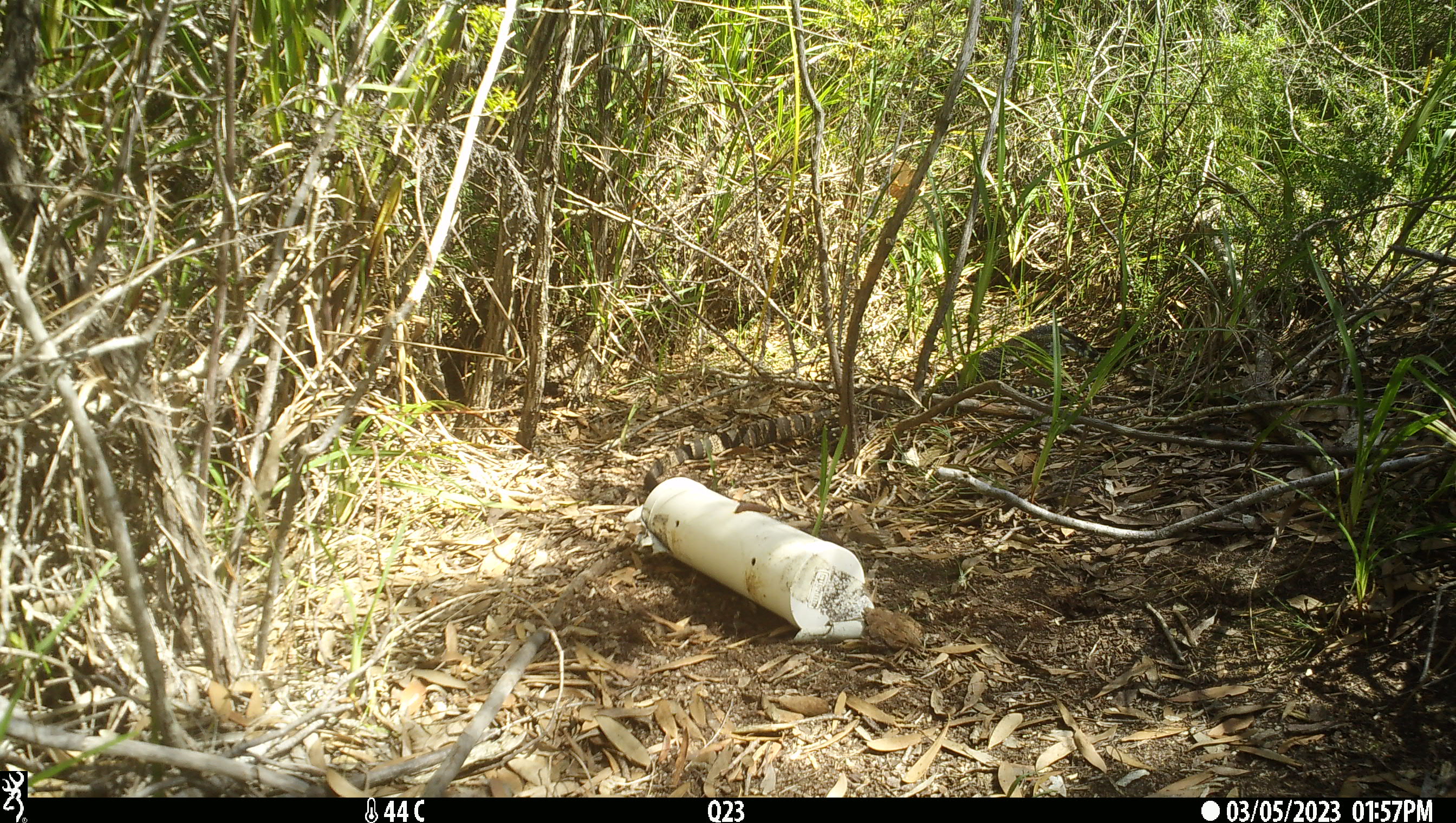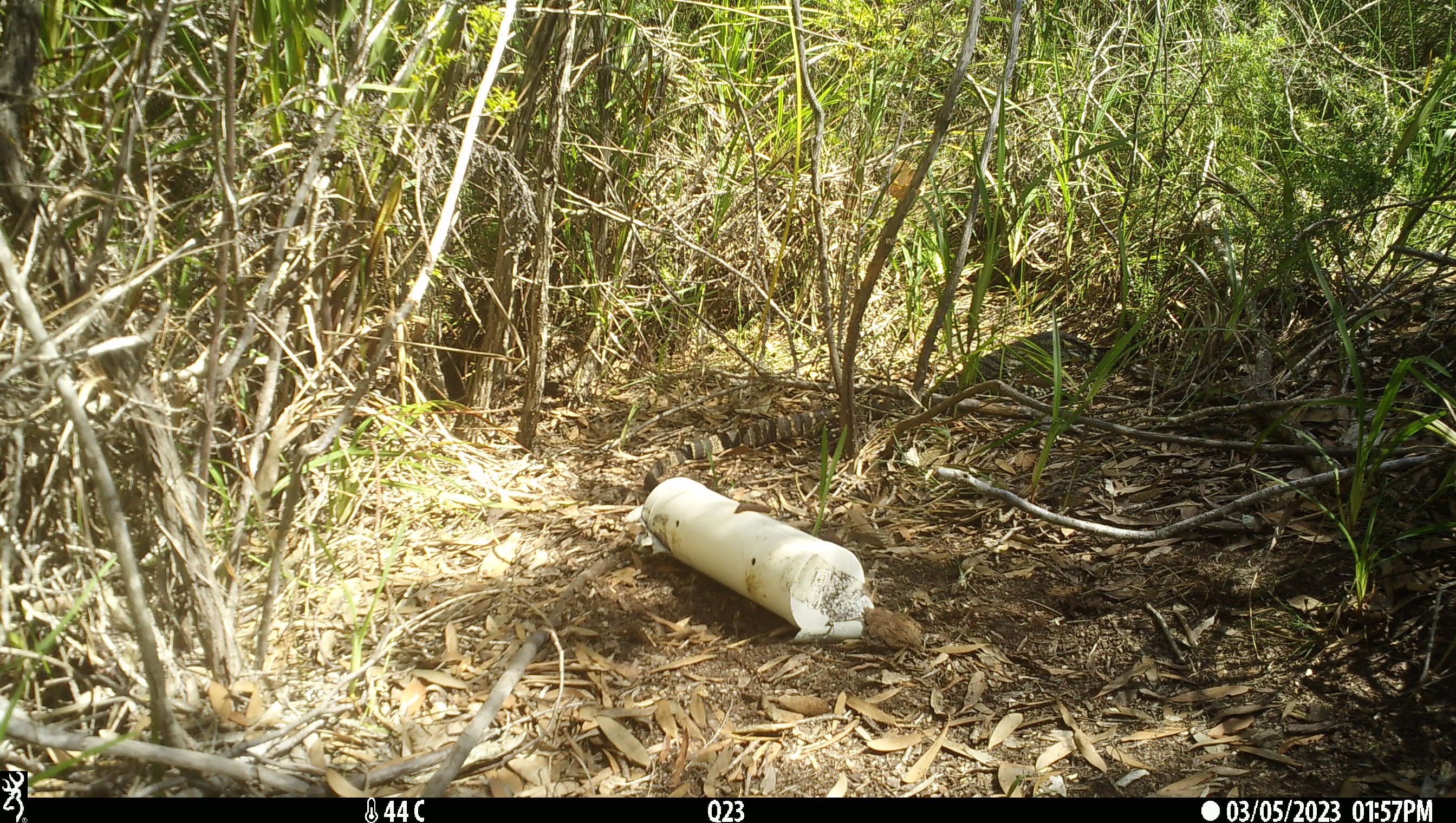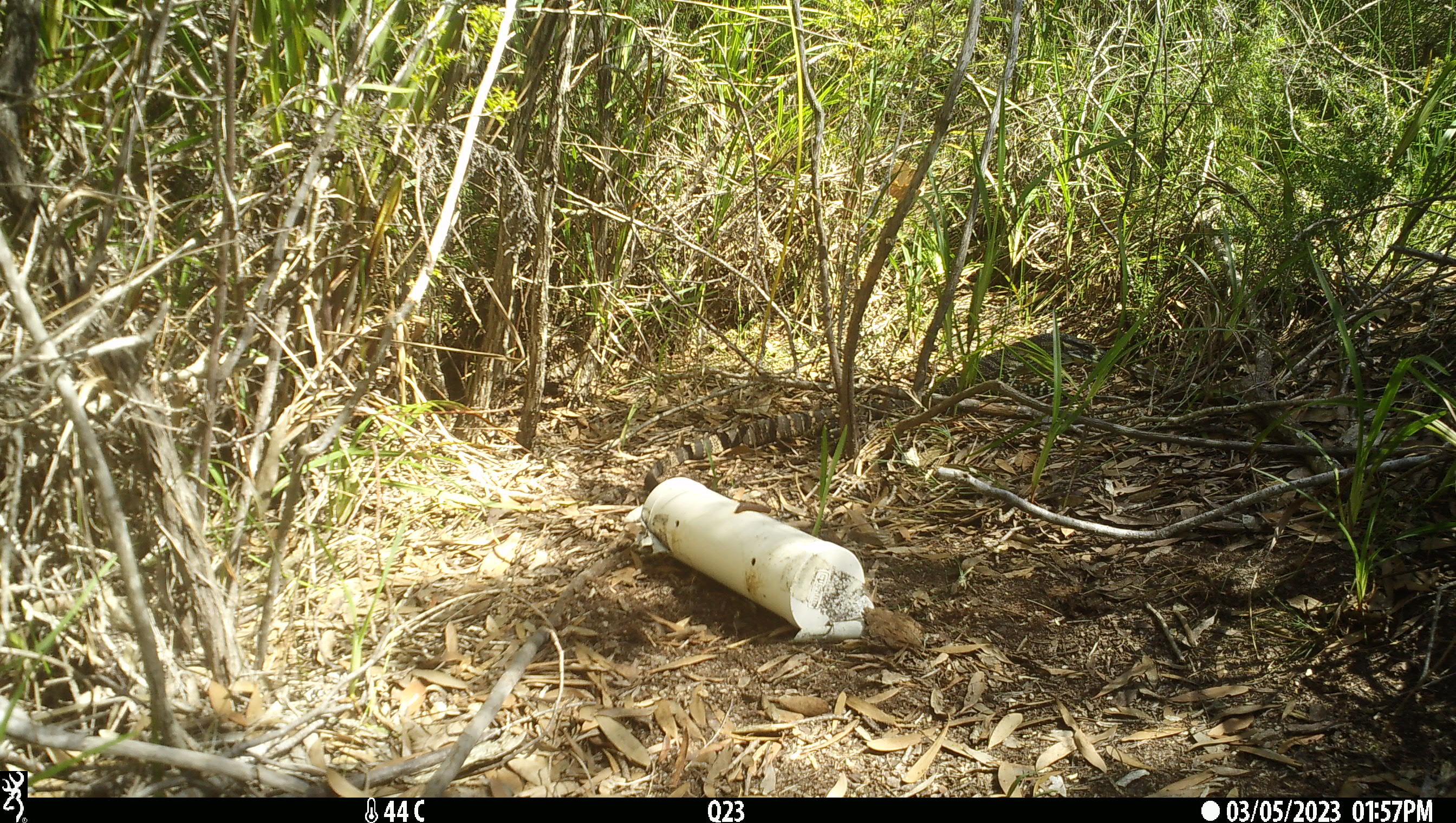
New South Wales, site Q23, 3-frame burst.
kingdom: Animalia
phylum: Chordata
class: Reptilia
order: Squamata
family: Varanidae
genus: Varanus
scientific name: Varanus varius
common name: lace monitor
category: goanna